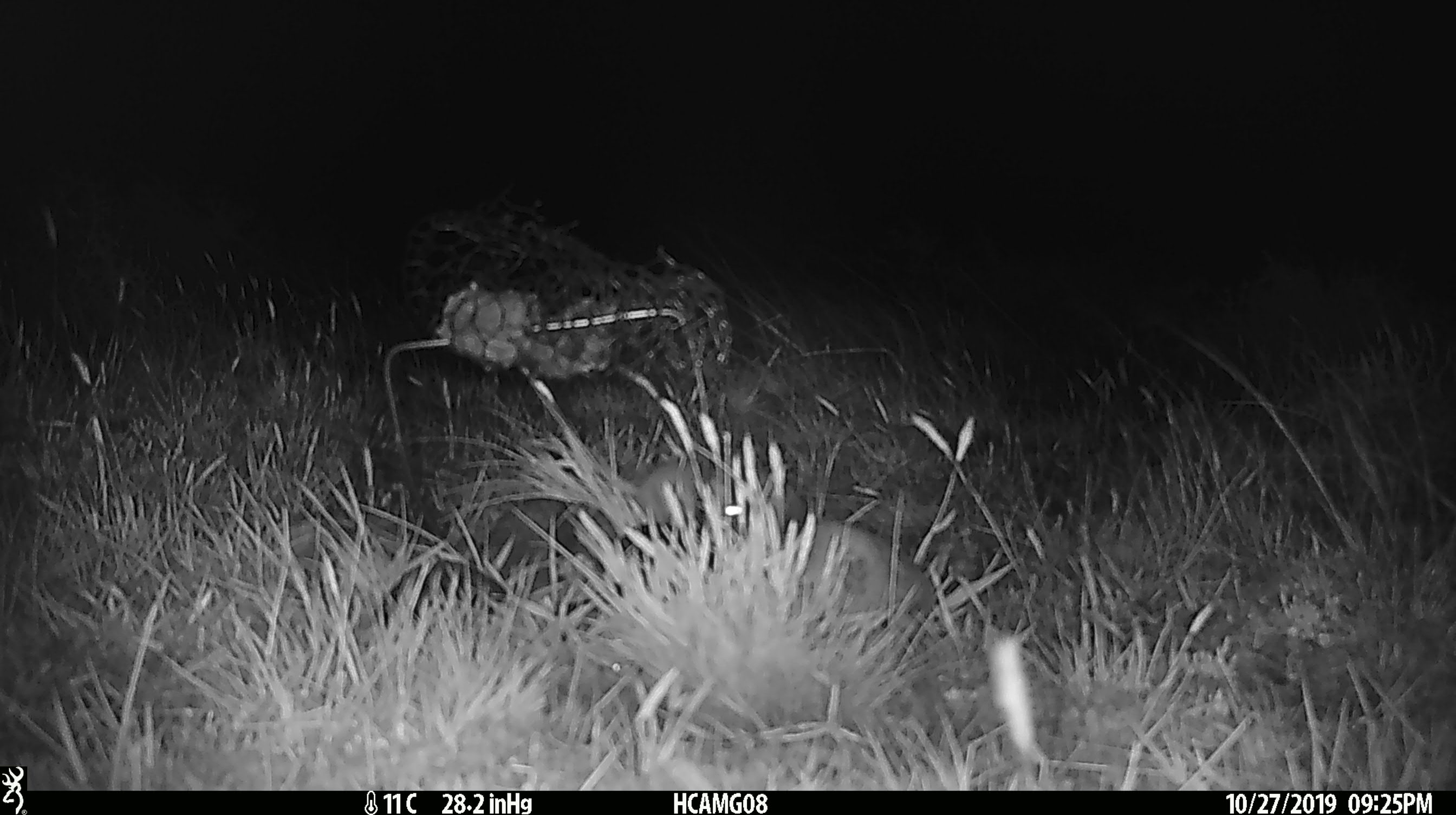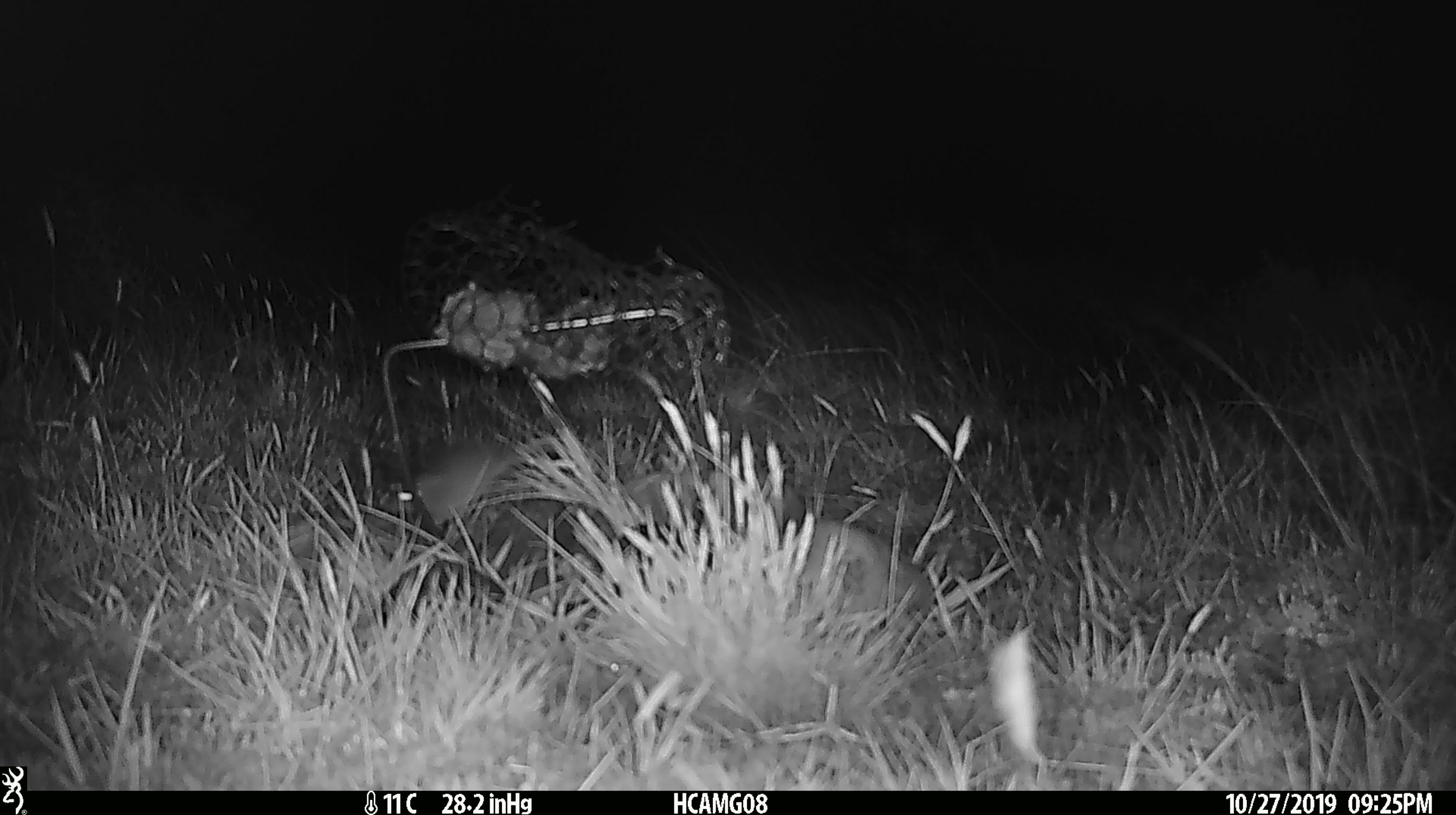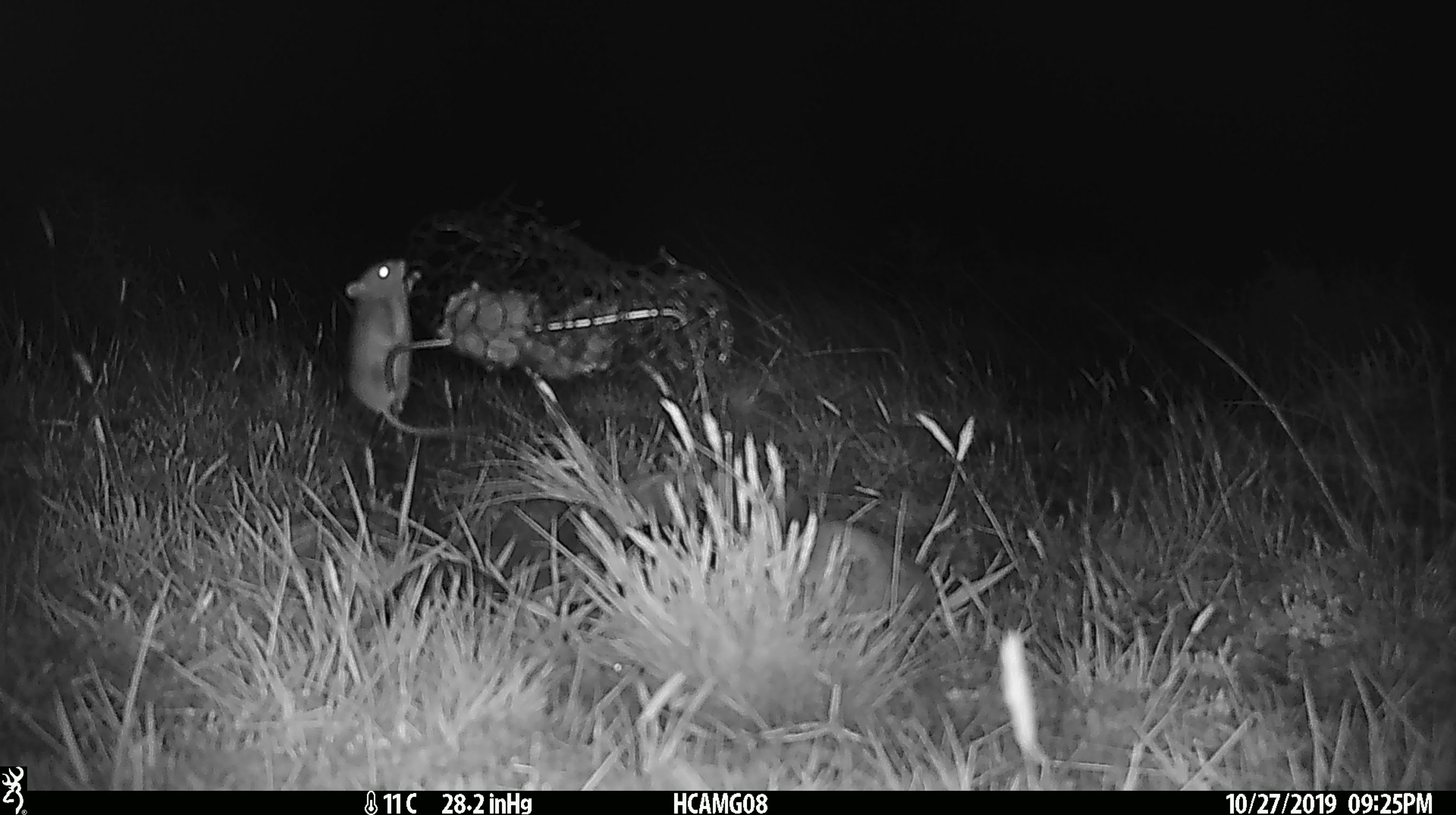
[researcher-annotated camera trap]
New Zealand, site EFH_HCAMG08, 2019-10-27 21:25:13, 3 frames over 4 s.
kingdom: Animalia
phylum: Chordata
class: Mammalia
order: Rodentia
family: Muridae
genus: Mus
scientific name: Mus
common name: mouse